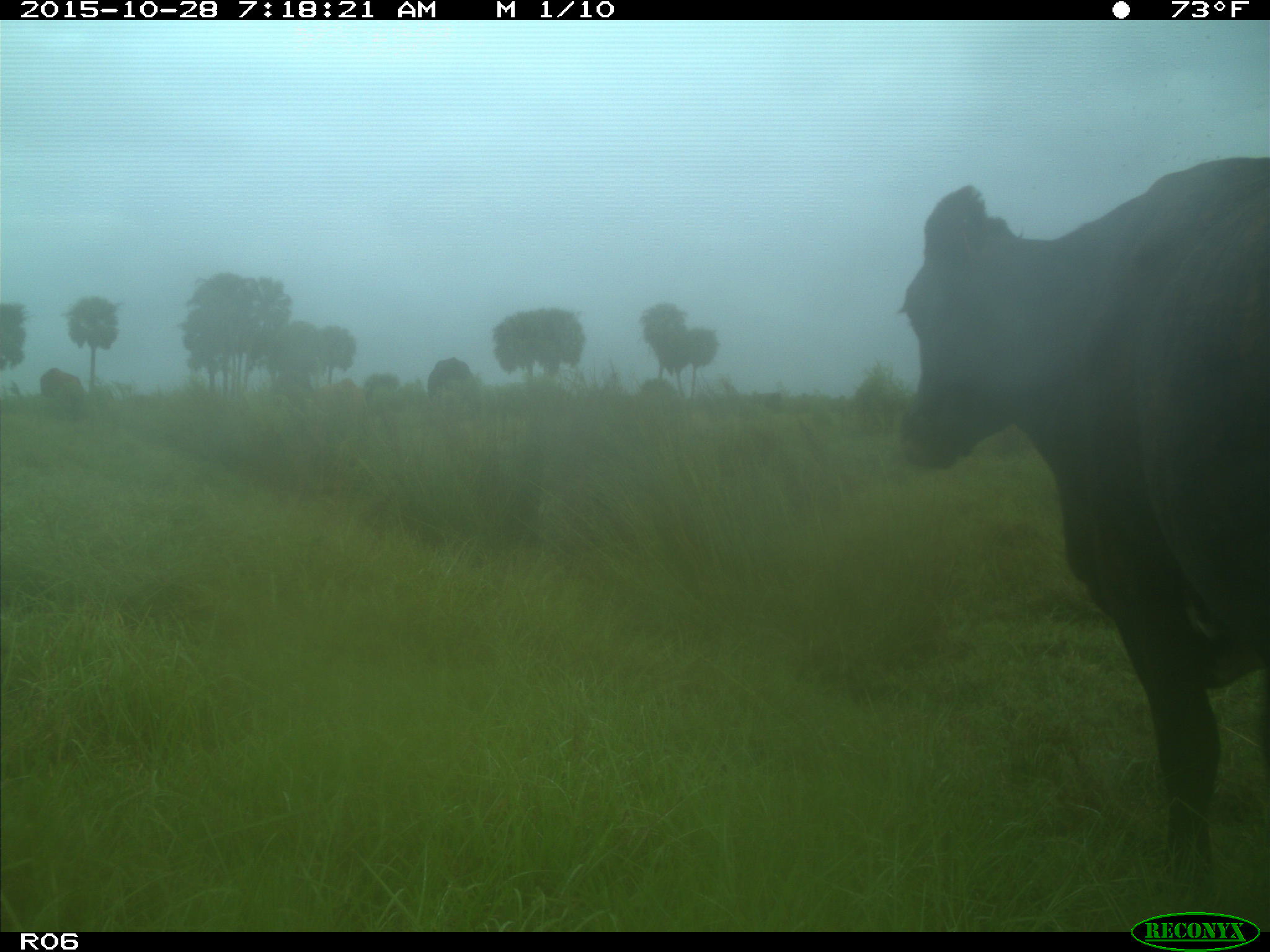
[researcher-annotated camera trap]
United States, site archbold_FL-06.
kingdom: Animalia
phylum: Chordata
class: Mammalia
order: Artiodactyla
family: Bovidae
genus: Bos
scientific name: Bos taurus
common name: domestic cow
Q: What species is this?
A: Bos taurus (domestic cow).